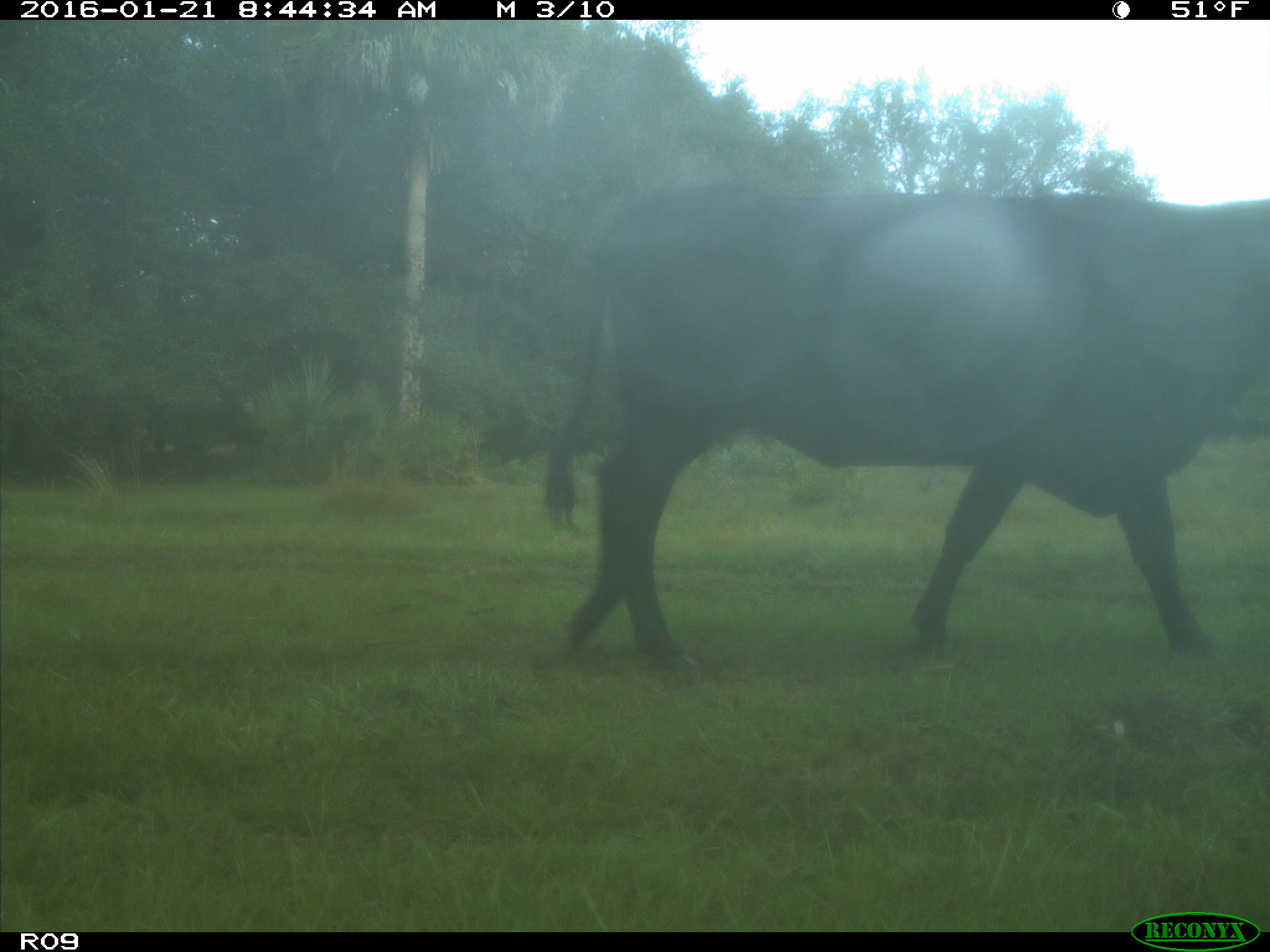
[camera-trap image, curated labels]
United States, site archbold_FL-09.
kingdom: Animalia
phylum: Chordata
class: Mammalia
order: Artiodactyla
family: Bovidae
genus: Bos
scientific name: Bos taurus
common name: domestic cow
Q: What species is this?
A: Bos taurus (domestic cow).